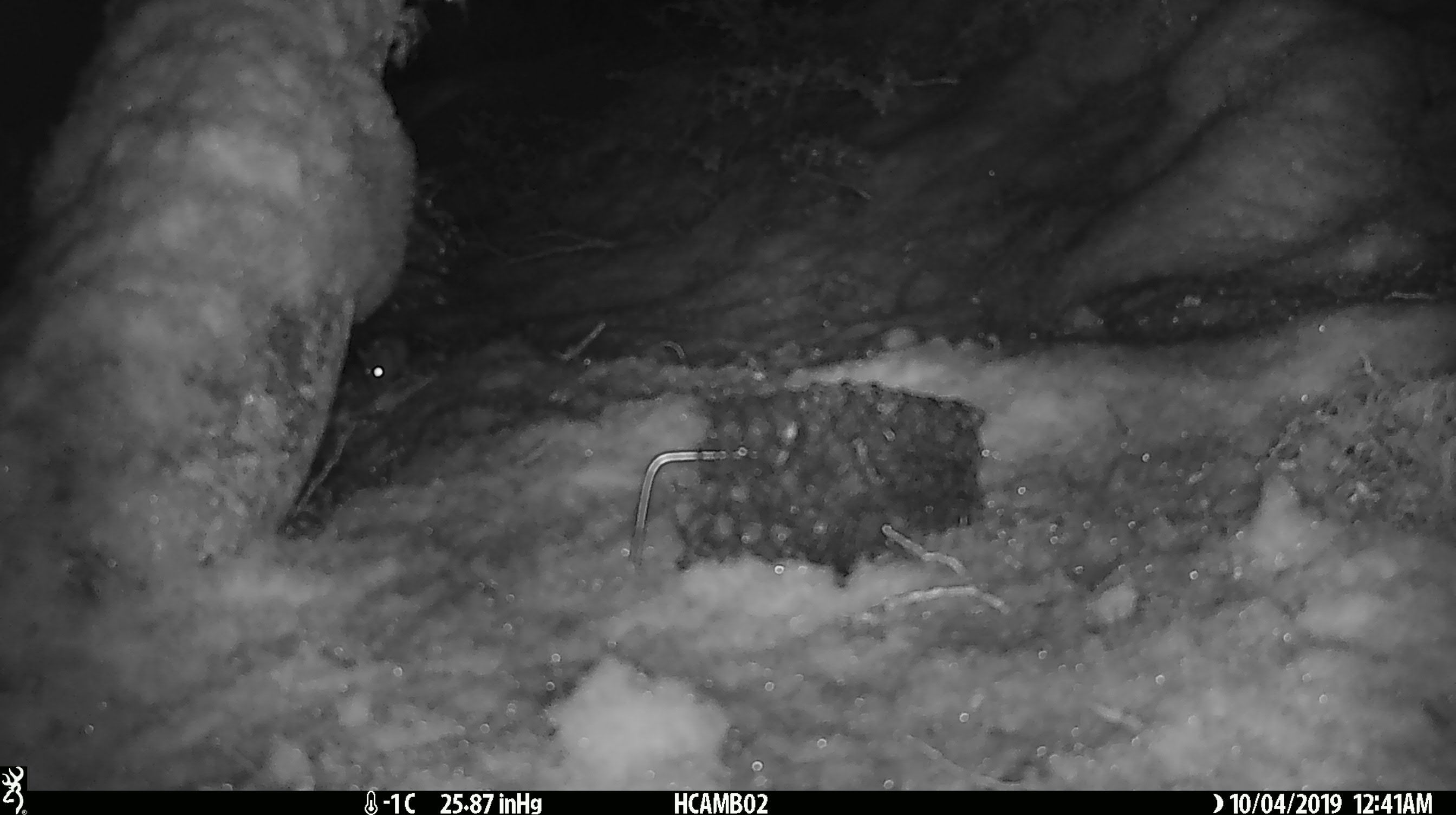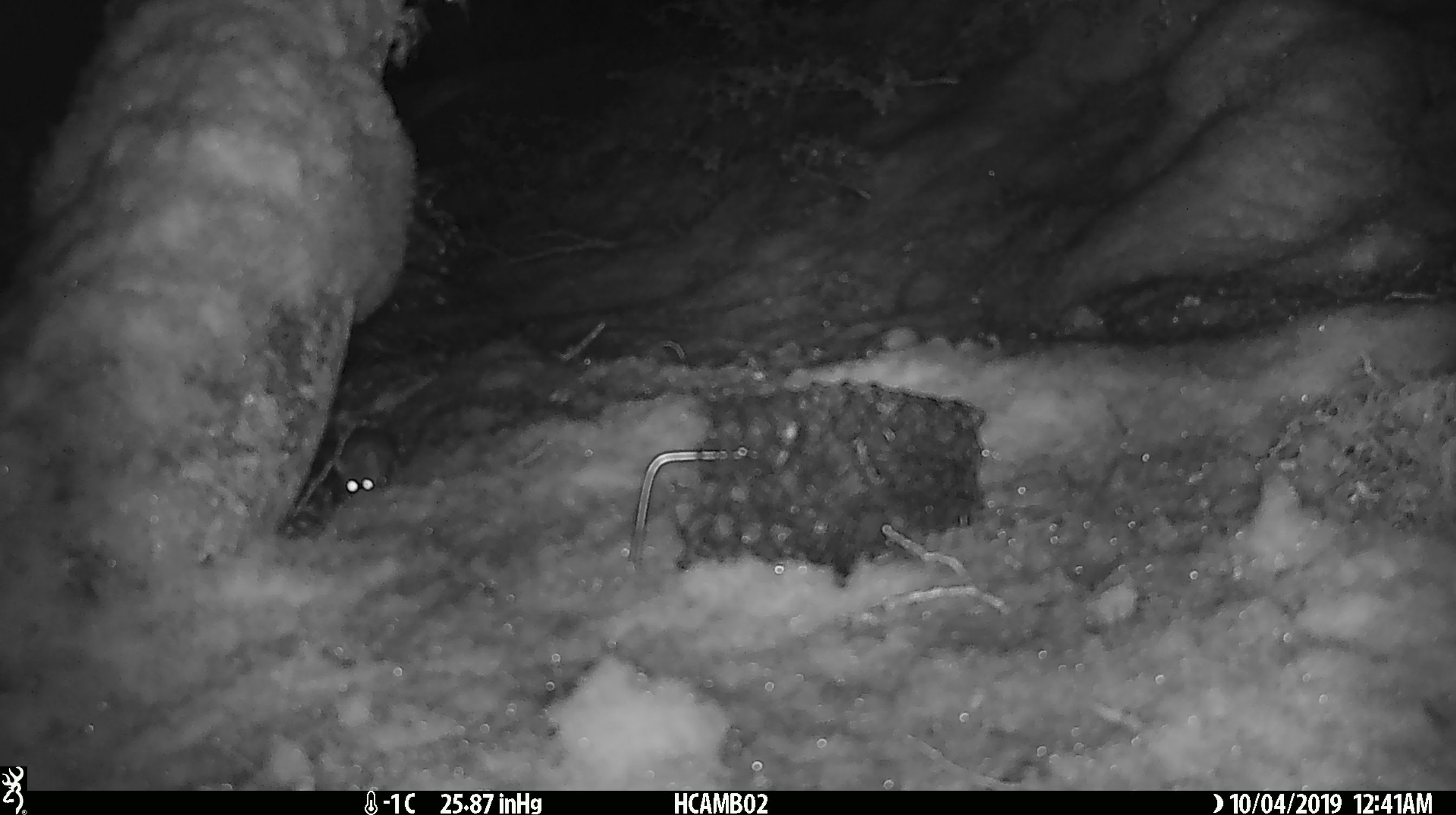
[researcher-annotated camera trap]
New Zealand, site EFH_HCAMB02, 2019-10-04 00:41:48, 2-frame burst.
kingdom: Animalia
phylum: Chordata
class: Mammalia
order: Rodentia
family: Muridae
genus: Mus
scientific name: Mus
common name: mouse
Mouse (Mus).